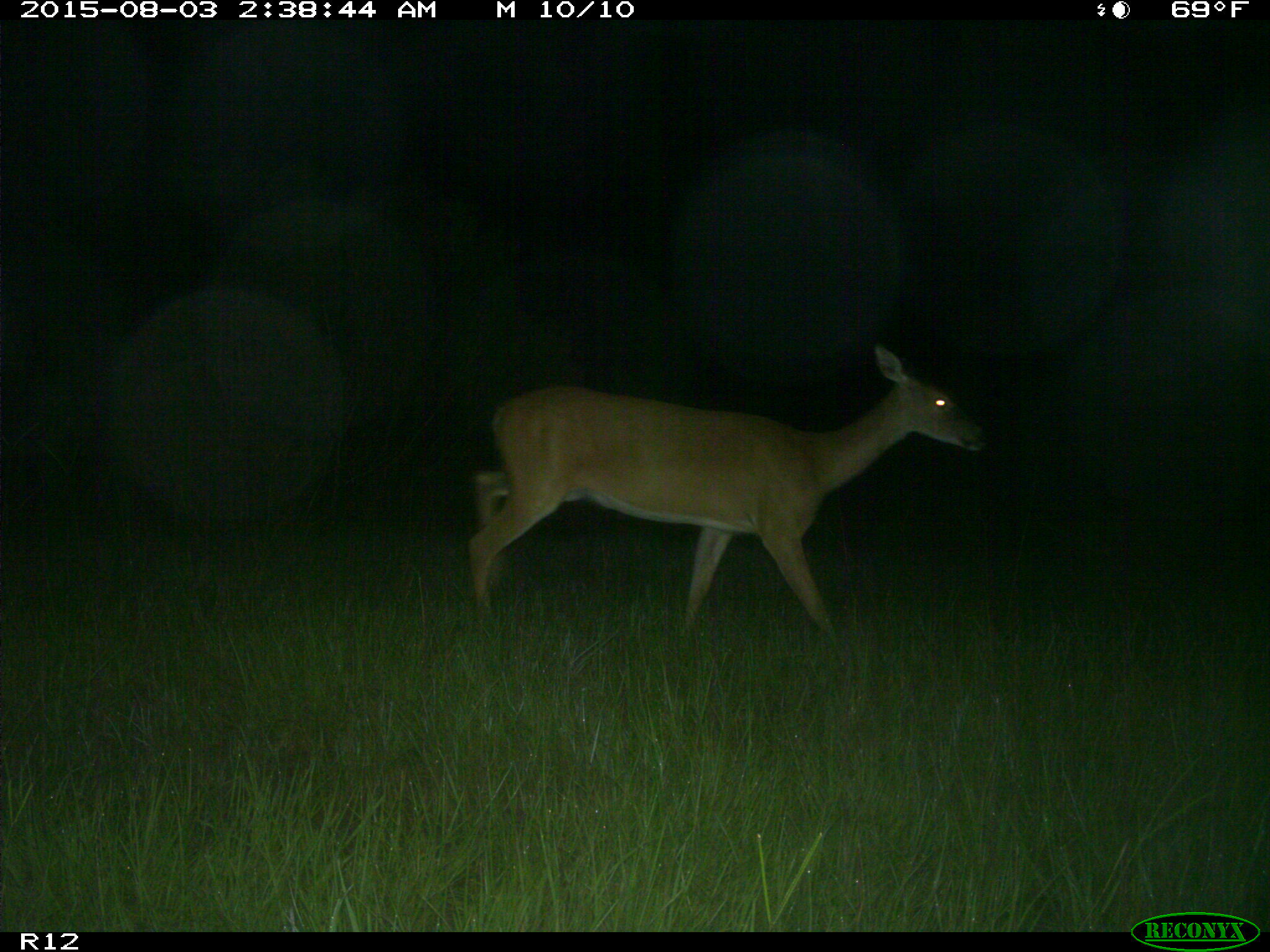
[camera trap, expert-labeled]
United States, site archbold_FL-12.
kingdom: Animalia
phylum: Chordata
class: Mammalia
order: Artiodactyla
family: Cervidae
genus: Odocoileus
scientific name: Odocoileus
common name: deer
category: unidentified deer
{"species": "unidentified deer (deer) (Odocoileus)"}